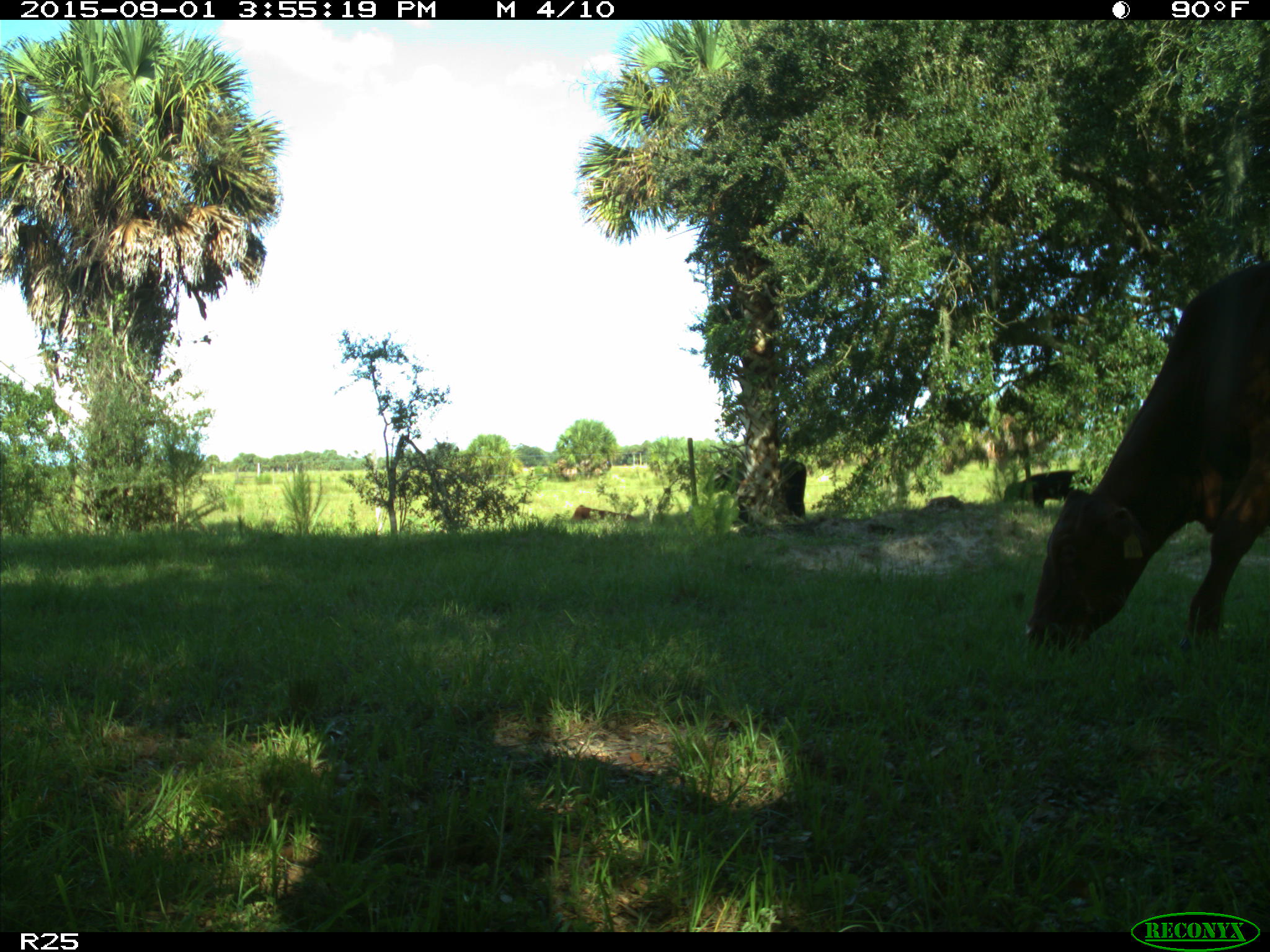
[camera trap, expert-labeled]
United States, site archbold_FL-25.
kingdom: Animalia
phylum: Chordata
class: Mammalia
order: Artiodactyla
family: Bovidae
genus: Bos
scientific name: Bos taurus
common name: domestic cow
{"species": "Bos taurus (domestic cow)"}